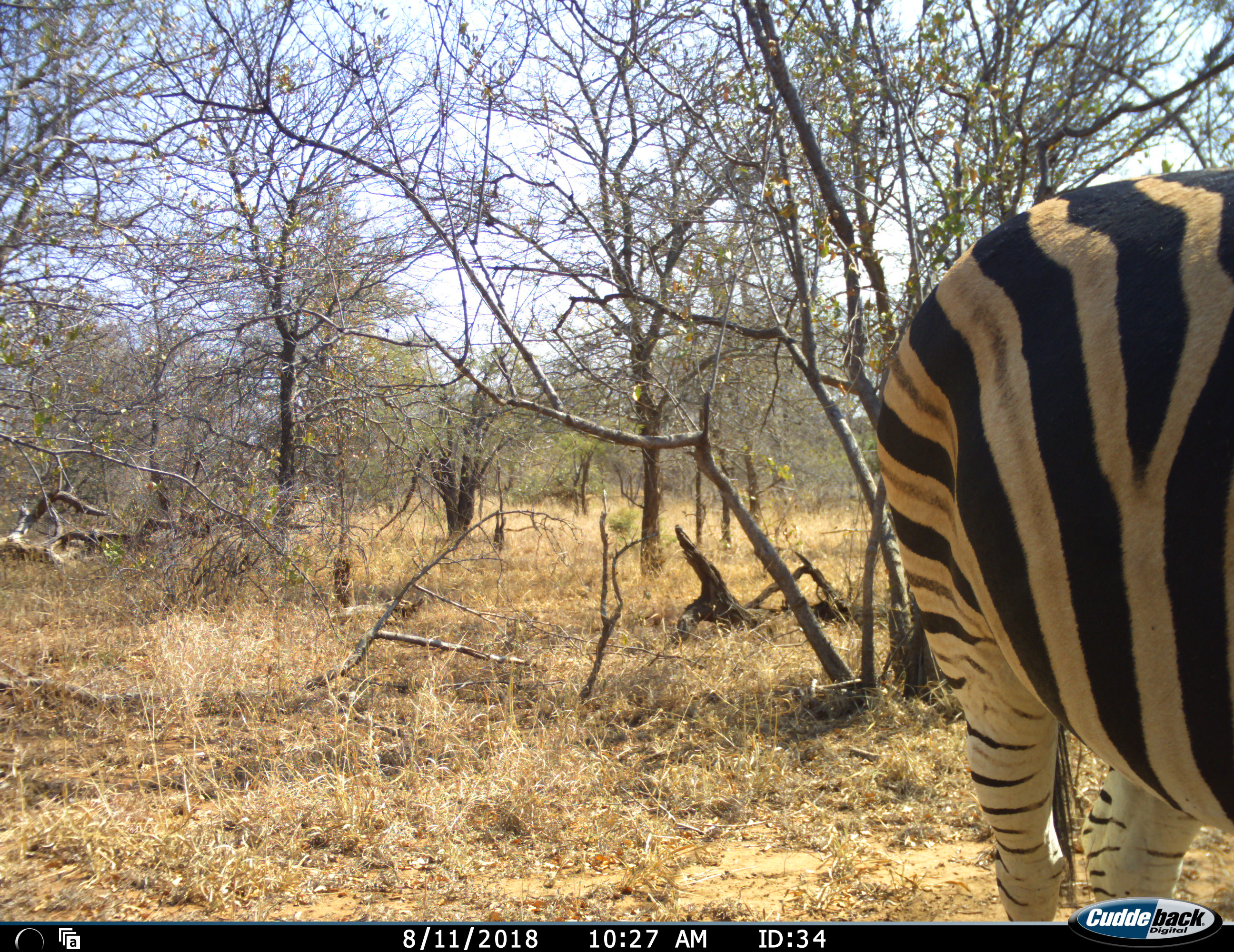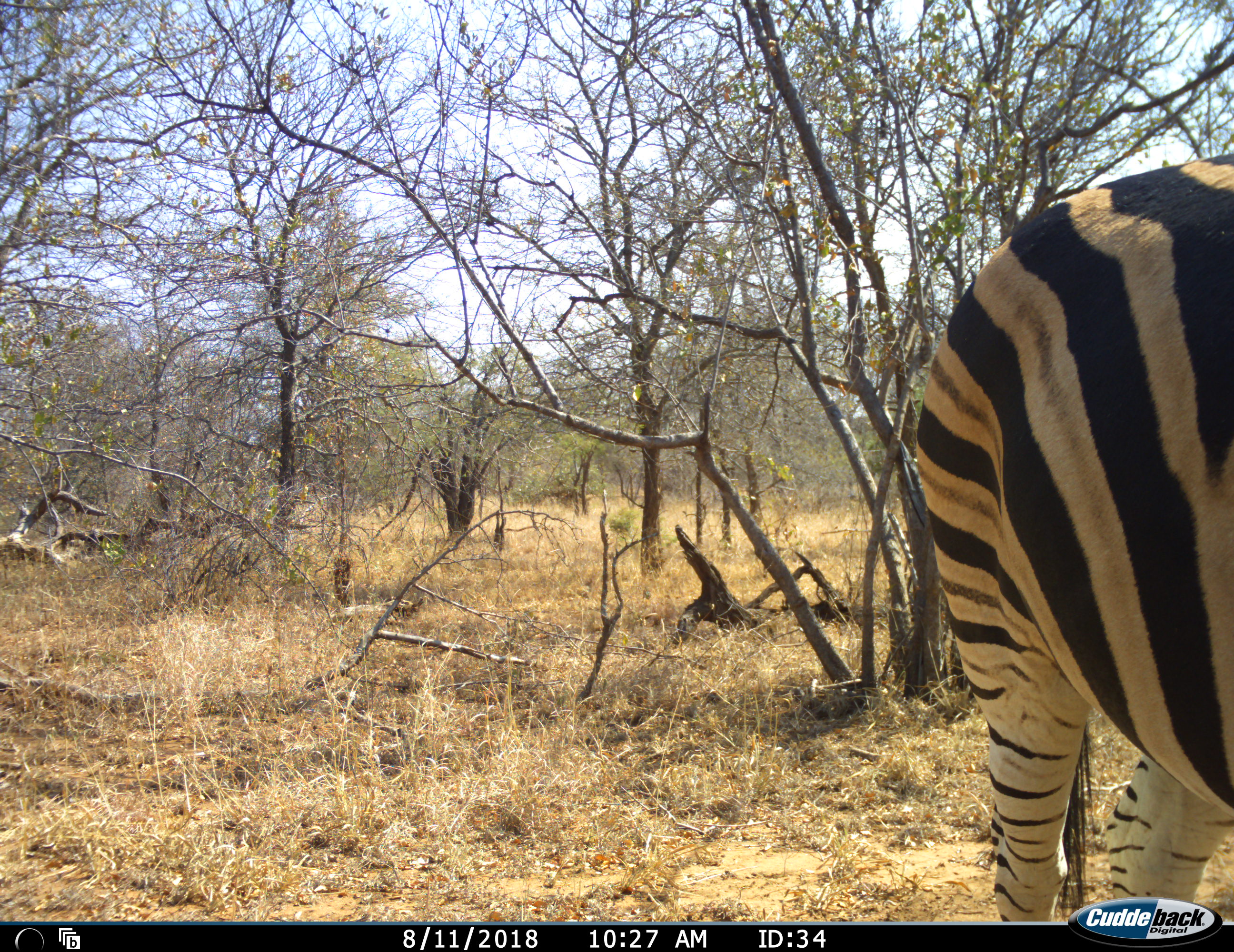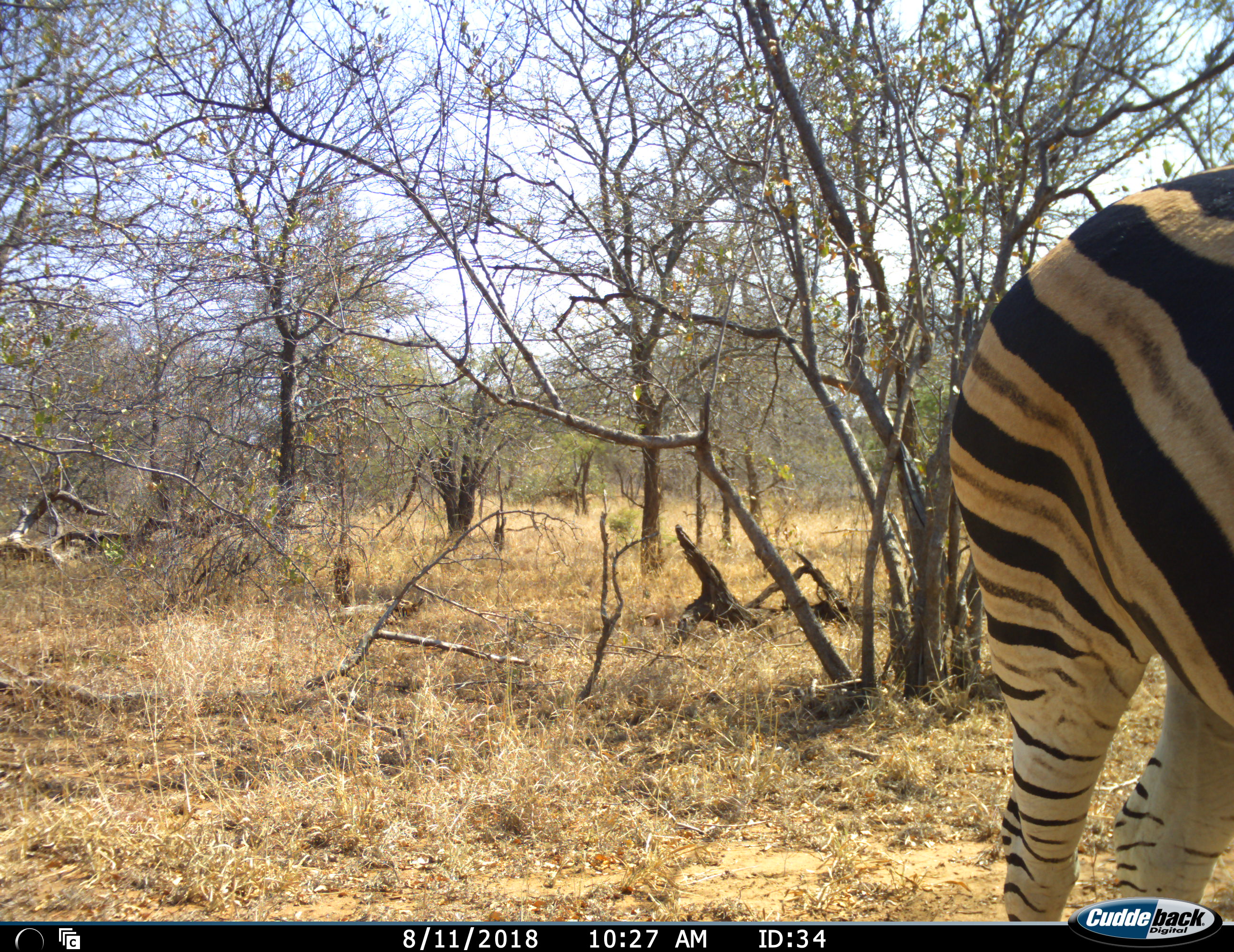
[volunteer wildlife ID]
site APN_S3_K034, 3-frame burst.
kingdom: Animalia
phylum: Chordata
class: Mammalia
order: Perissodactyla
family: Equidae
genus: Equus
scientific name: Equus quagga burchellii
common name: burchell's zebra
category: zebraburchells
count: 1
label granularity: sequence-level